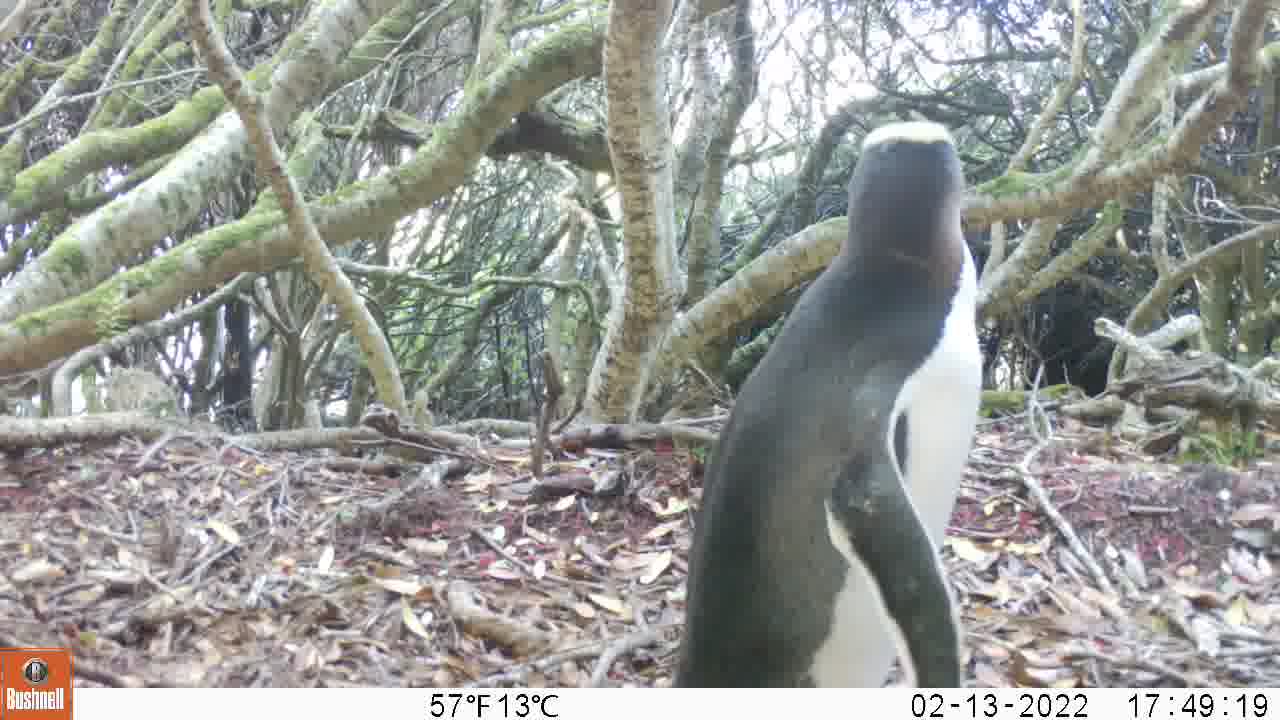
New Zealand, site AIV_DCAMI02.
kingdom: Animalia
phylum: Chordata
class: Aves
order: Sphenisciformes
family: Spheniscidae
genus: Megadyptes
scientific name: Megadyptes antipodes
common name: yellow-eyed penguin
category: yellow eyed penguin